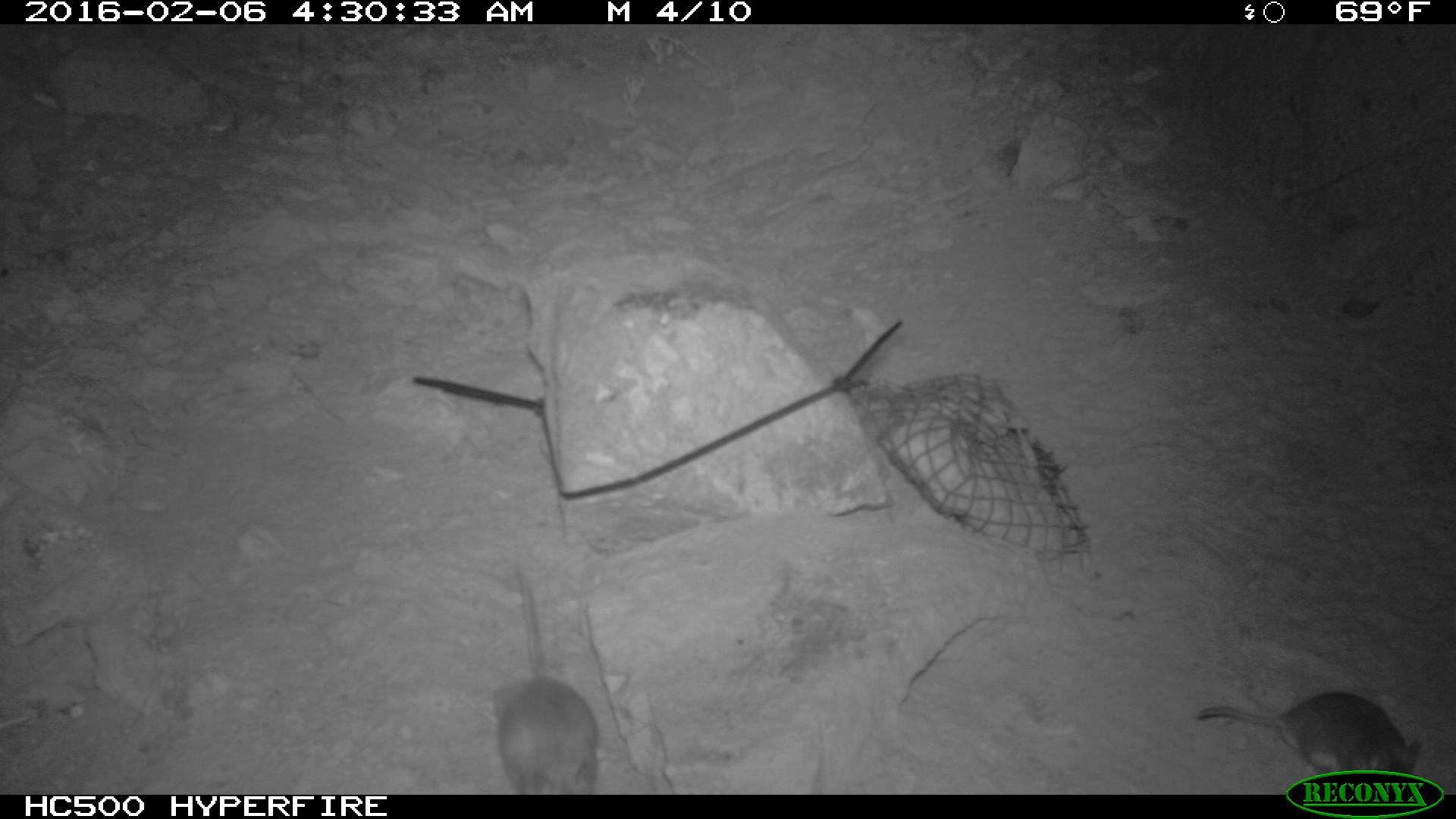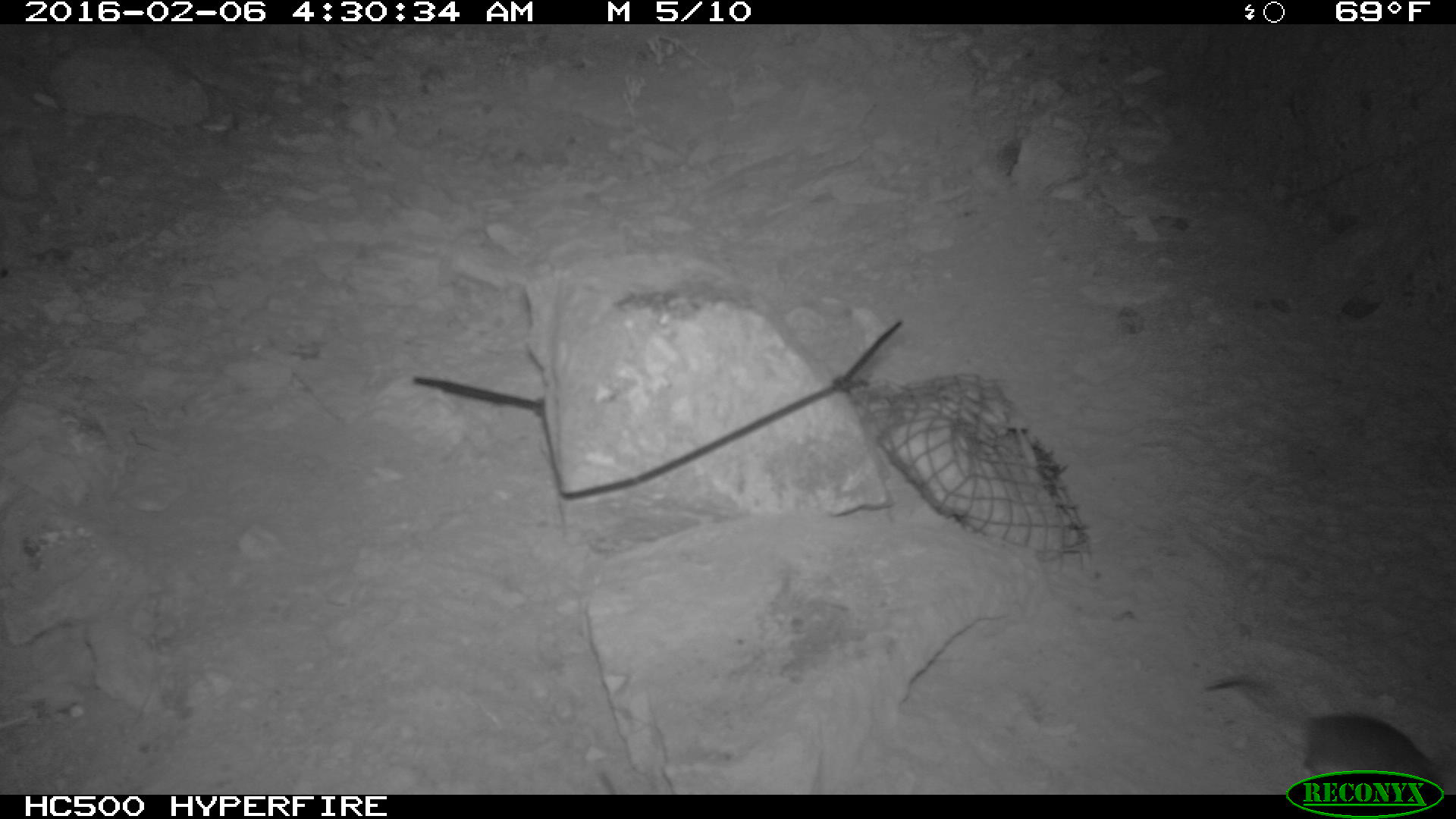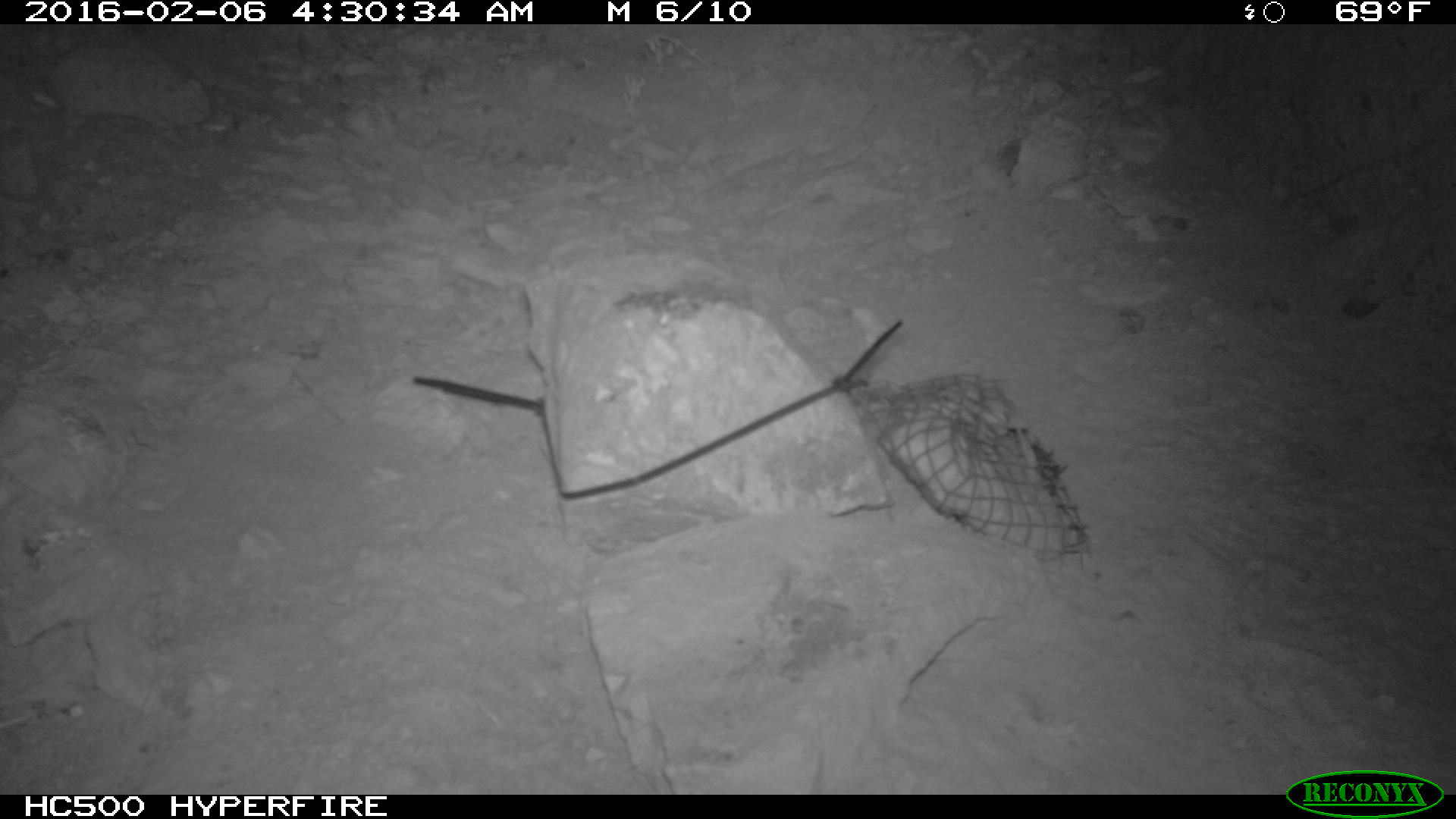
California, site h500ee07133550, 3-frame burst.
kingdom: Animalia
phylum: Chordata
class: Mammalia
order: Rodentia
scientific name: Rodentia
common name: rodent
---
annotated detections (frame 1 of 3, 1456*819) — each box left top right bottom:
rodent: 493 566 597 795; 1197 689 1419 780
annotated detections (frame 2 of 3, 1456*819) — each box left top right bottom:
rodent: 1200 673 1455 793